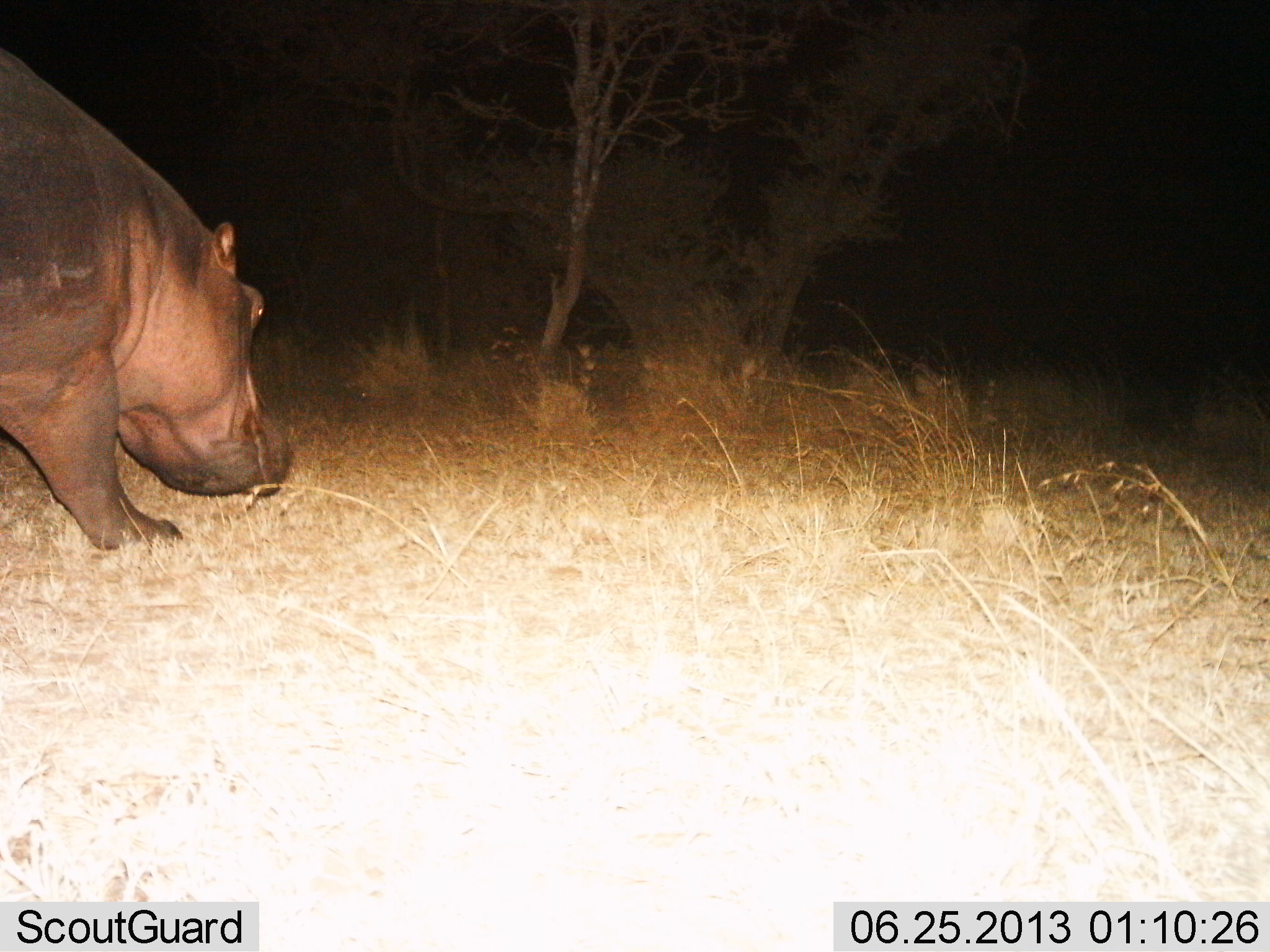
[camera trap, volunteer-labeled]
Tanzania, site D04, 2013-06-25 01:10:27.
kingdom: Animalia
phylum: Chordata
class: Mammalia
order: Artiodactyla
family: Hippopotamidae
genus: Hippopotamus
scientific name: Hippopotamus amphibius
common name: hippopotamus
Hippopotamus (Hippopotamus amphibius), count 1. Behavior (volunteer vote fractions): standing 19%, resting 0%, moving 71%, interacting 0%. Young present (vote fraction): 0%. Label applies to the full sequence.